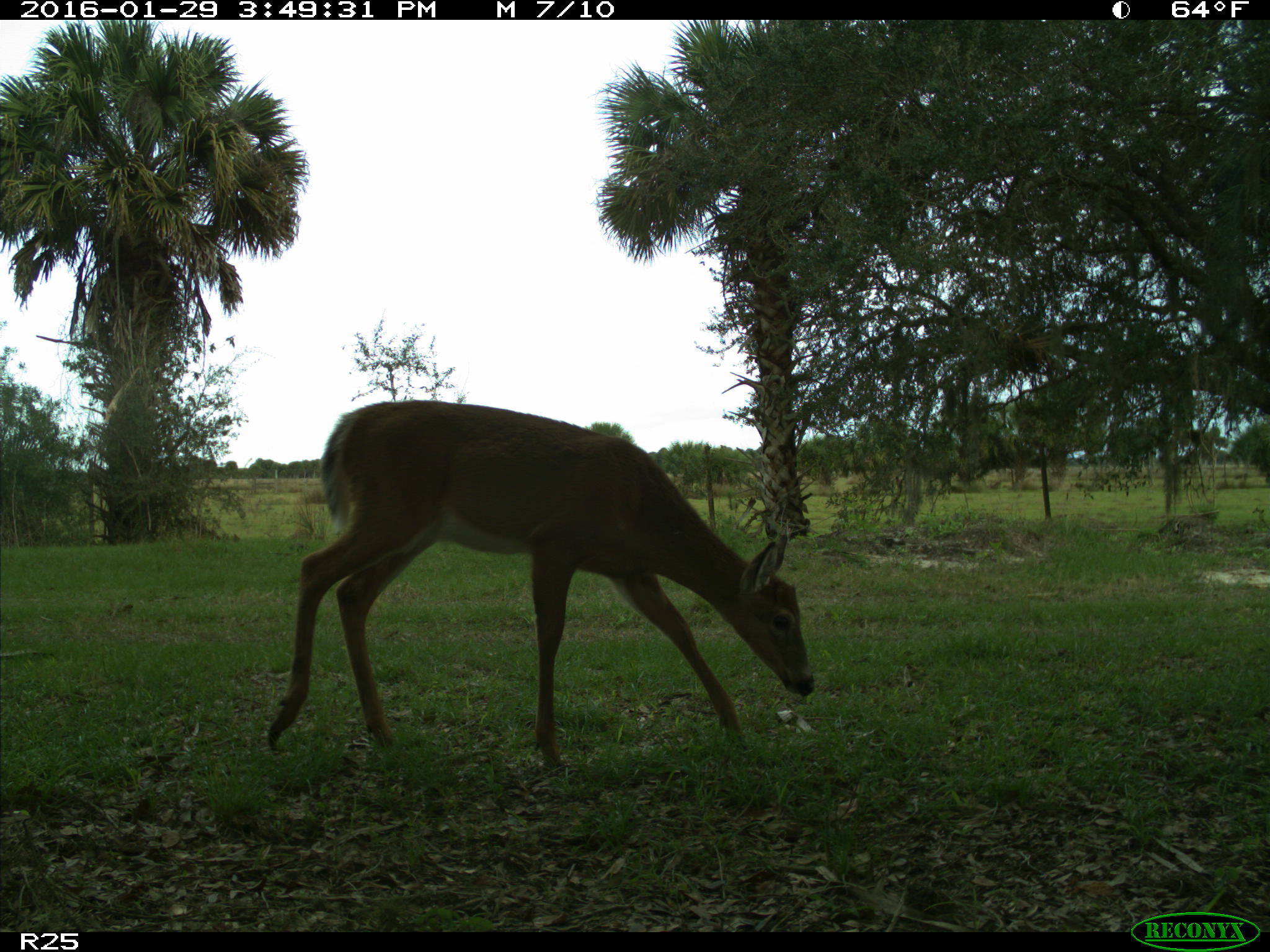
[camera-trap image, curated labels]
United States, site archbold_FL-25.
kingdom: Animalia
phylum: Chordata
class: Mammalia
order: Artiodactyla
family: Cervidae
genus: Odocoileus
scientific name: Odocoileus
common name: deer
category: unidentified deer